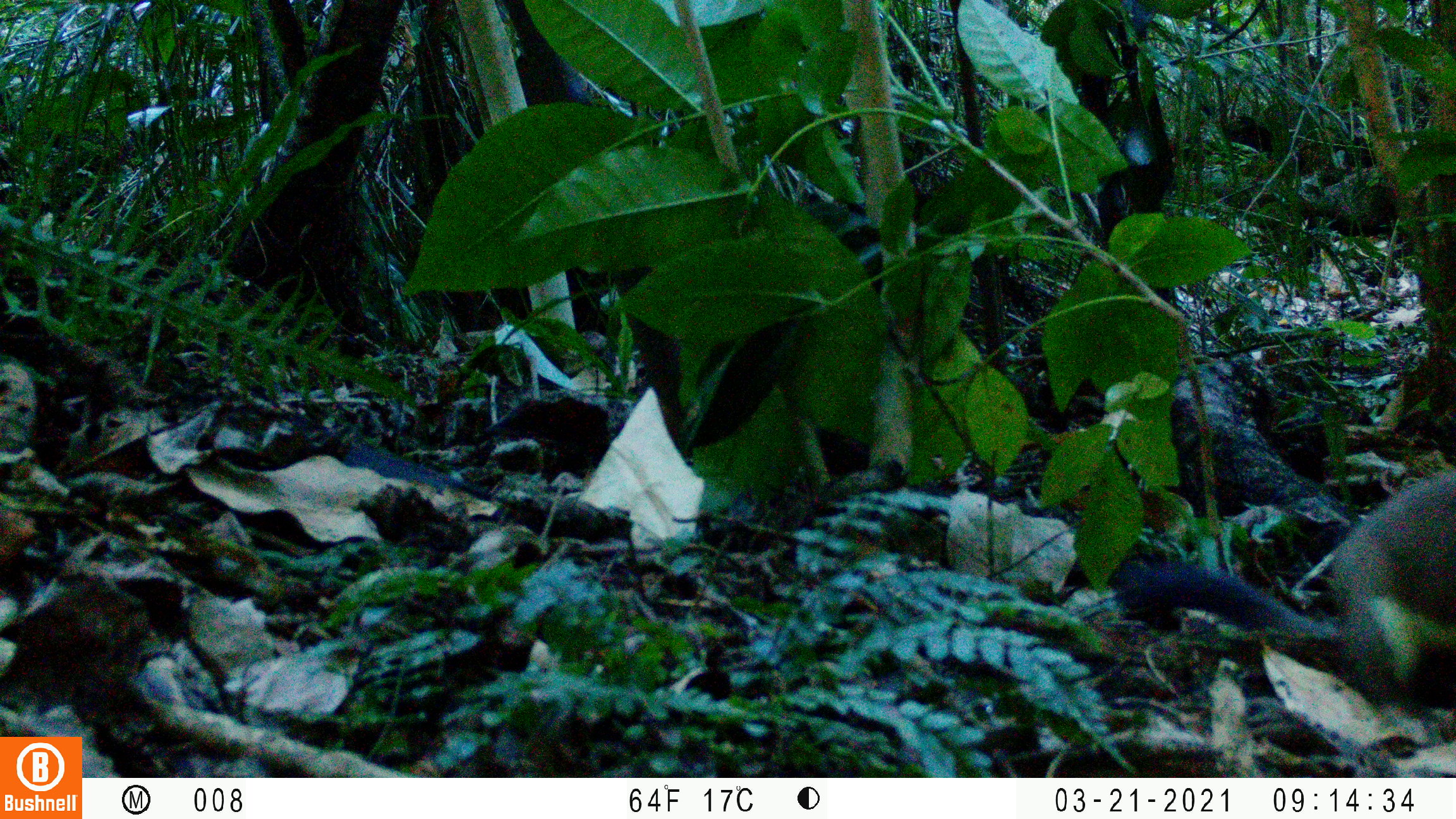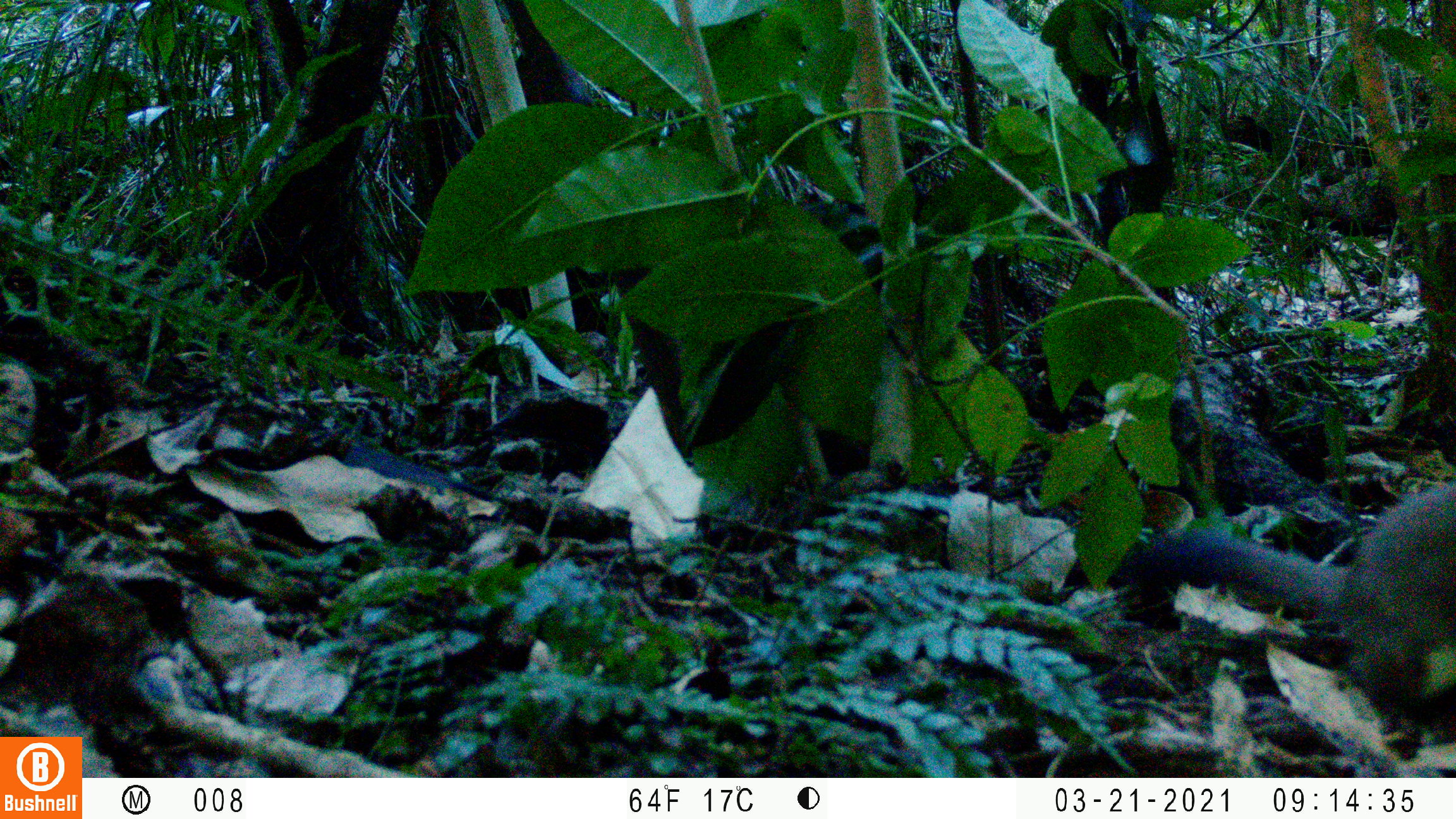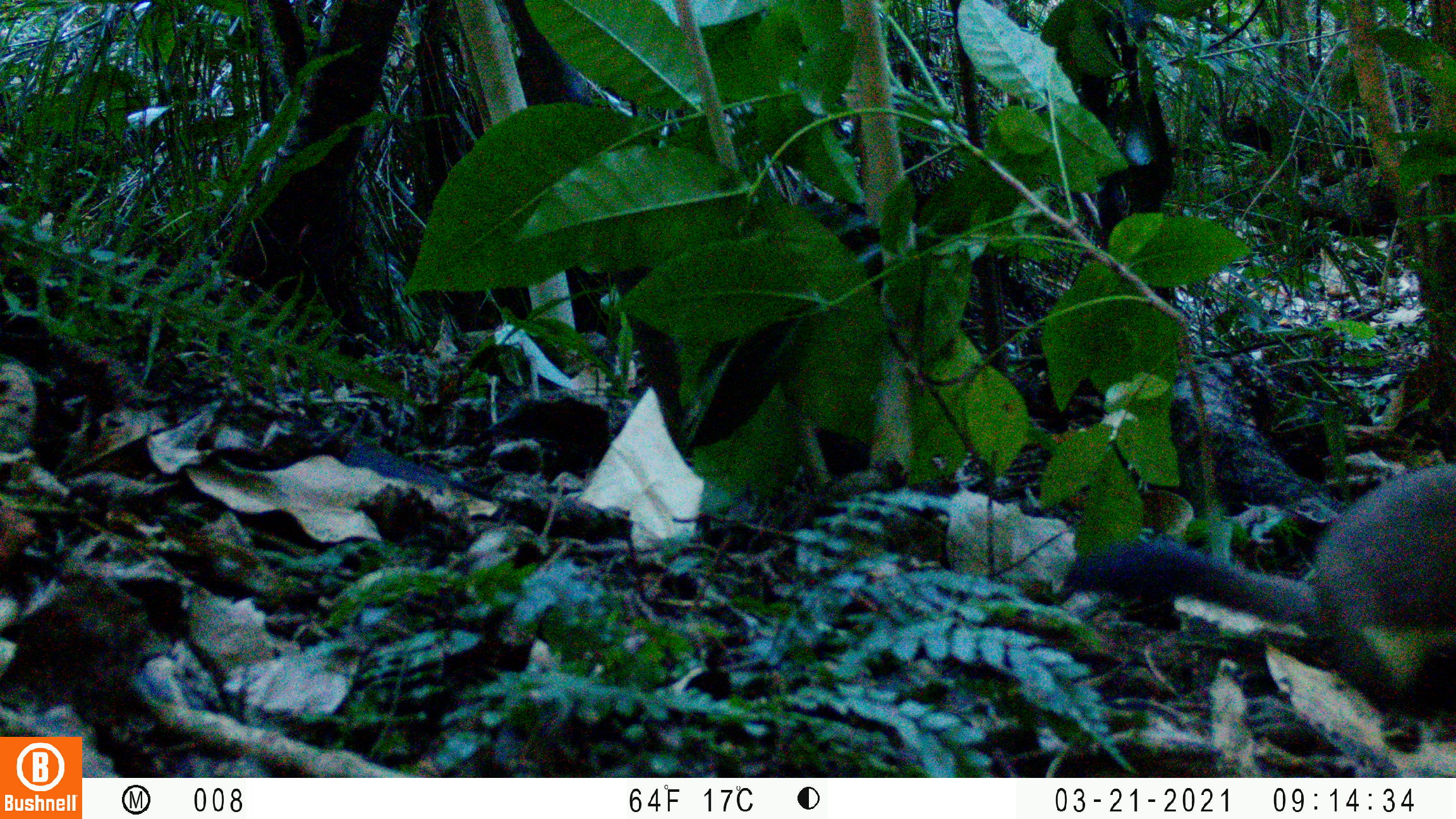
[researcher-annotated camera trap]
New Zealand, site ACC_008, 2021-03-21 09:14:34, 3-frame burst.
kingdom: Animalia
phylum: Chordata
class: Mammalia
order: Carnivora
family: Mustelidae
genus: Mustela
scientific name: Mustela erminea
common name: stoat